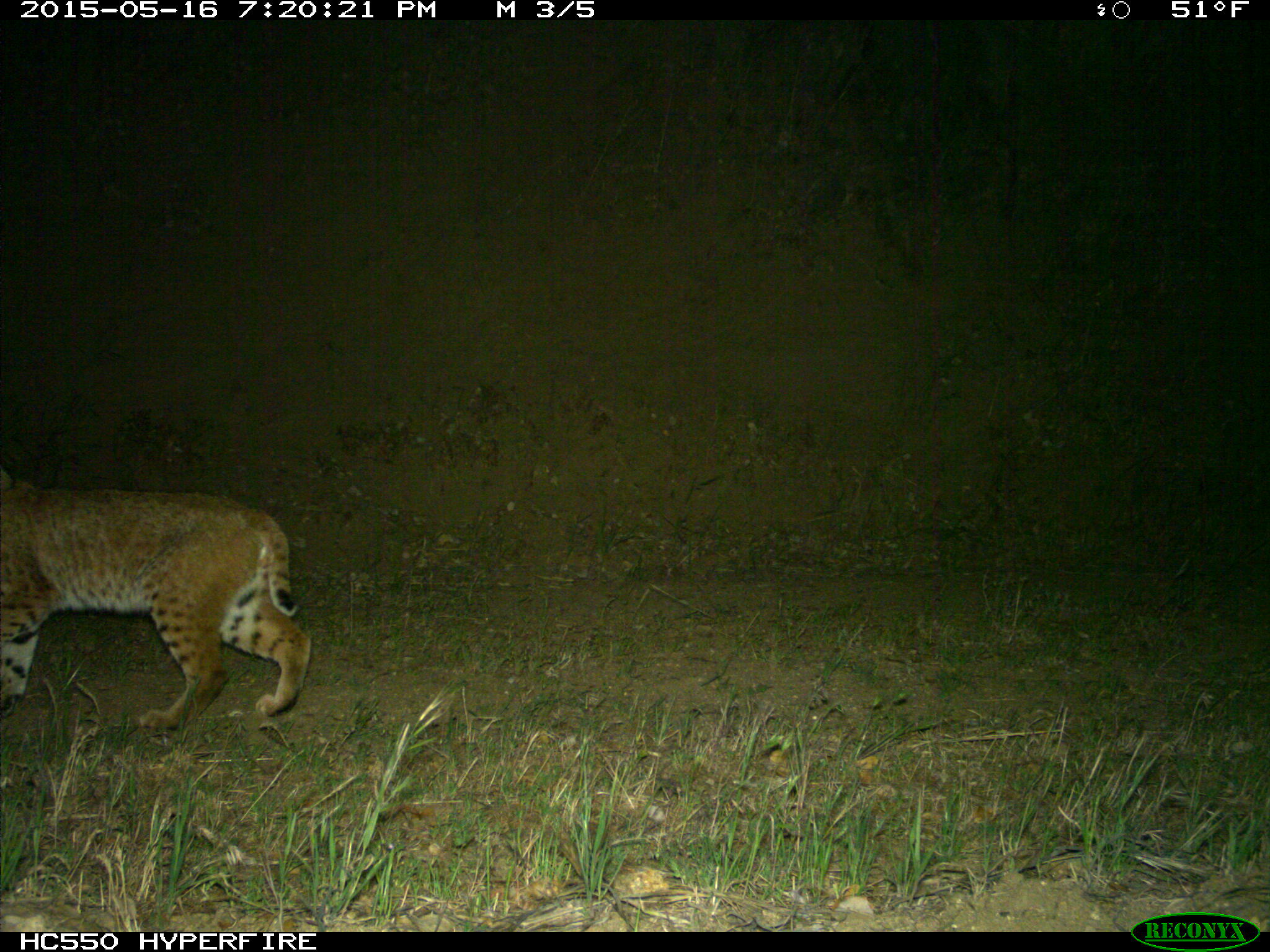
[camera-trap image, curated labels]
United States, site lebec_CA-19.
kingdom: Animalia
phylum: Chordata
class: Mammalia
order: Carnivora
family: Felidae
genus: Lynx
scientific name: Lynx rufus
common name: bobcat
Lynx rufus (bobcat).